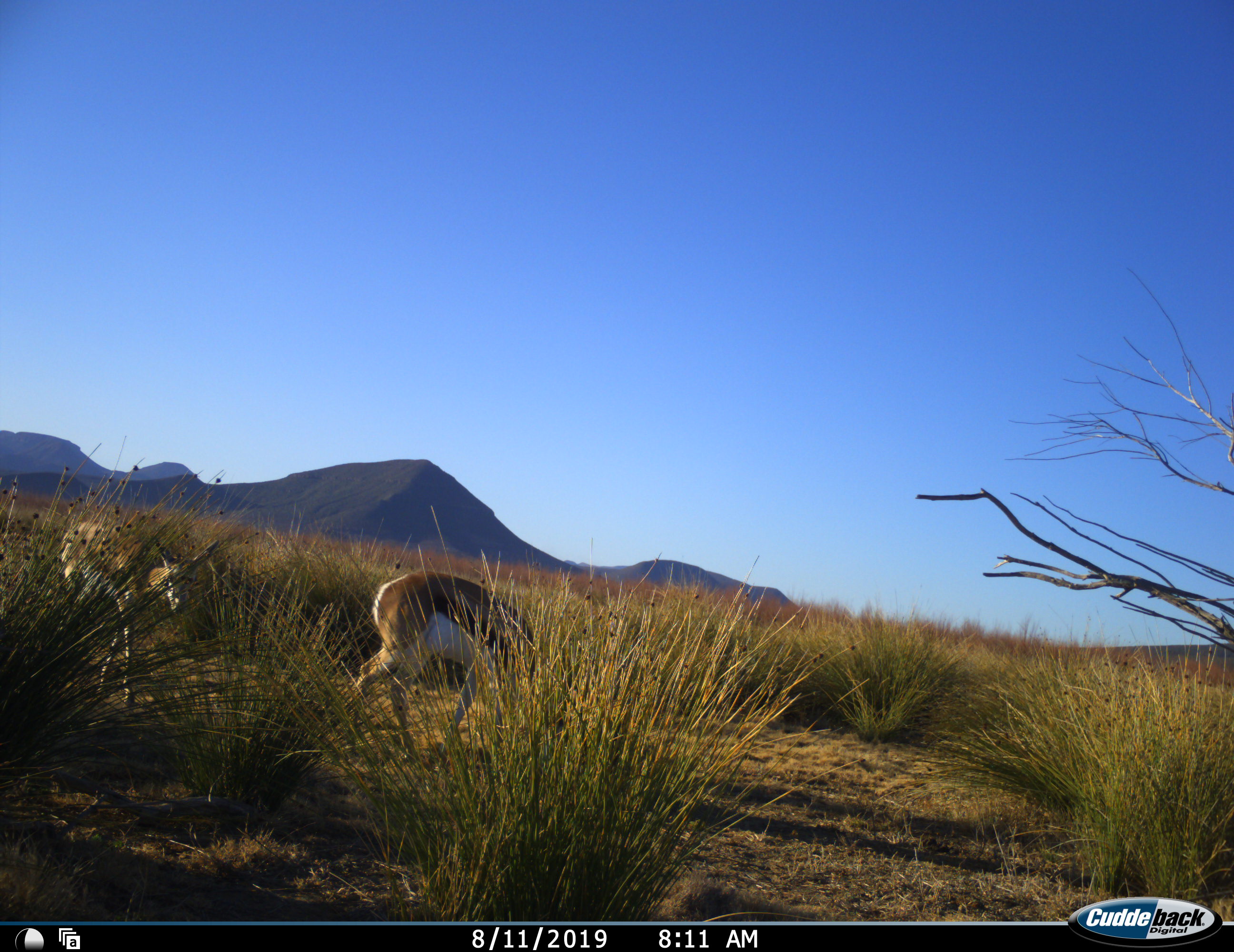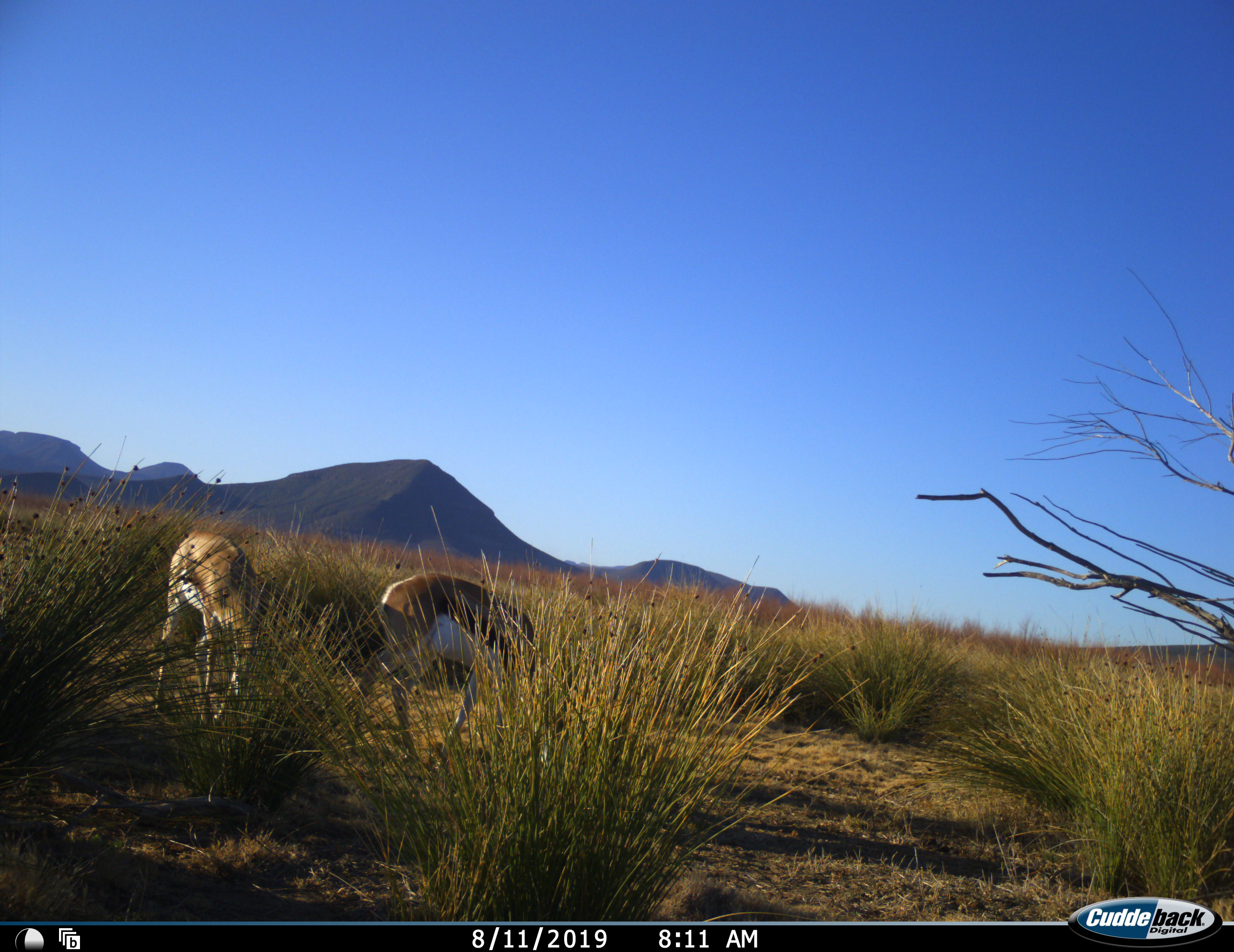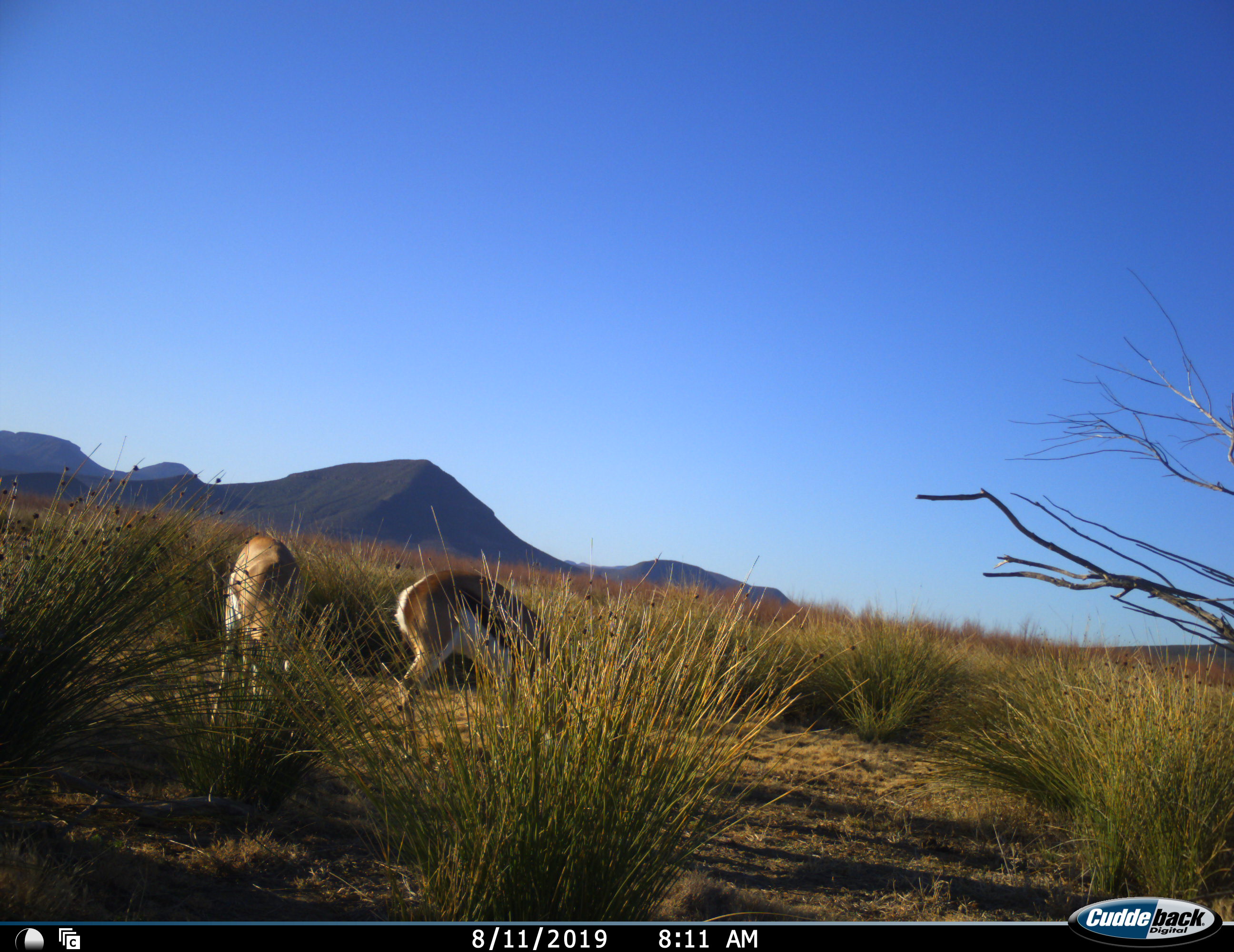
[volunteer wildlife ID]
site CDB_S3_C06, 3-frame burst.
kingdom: Animalia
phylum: Chordata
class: Mammalia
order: Artiodactyla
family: Bovidae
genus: Antidorcas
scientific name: Antidorcas marsupialis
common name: springbok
Springbok (Antidorcas marsupialis), count 2. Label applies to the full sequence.